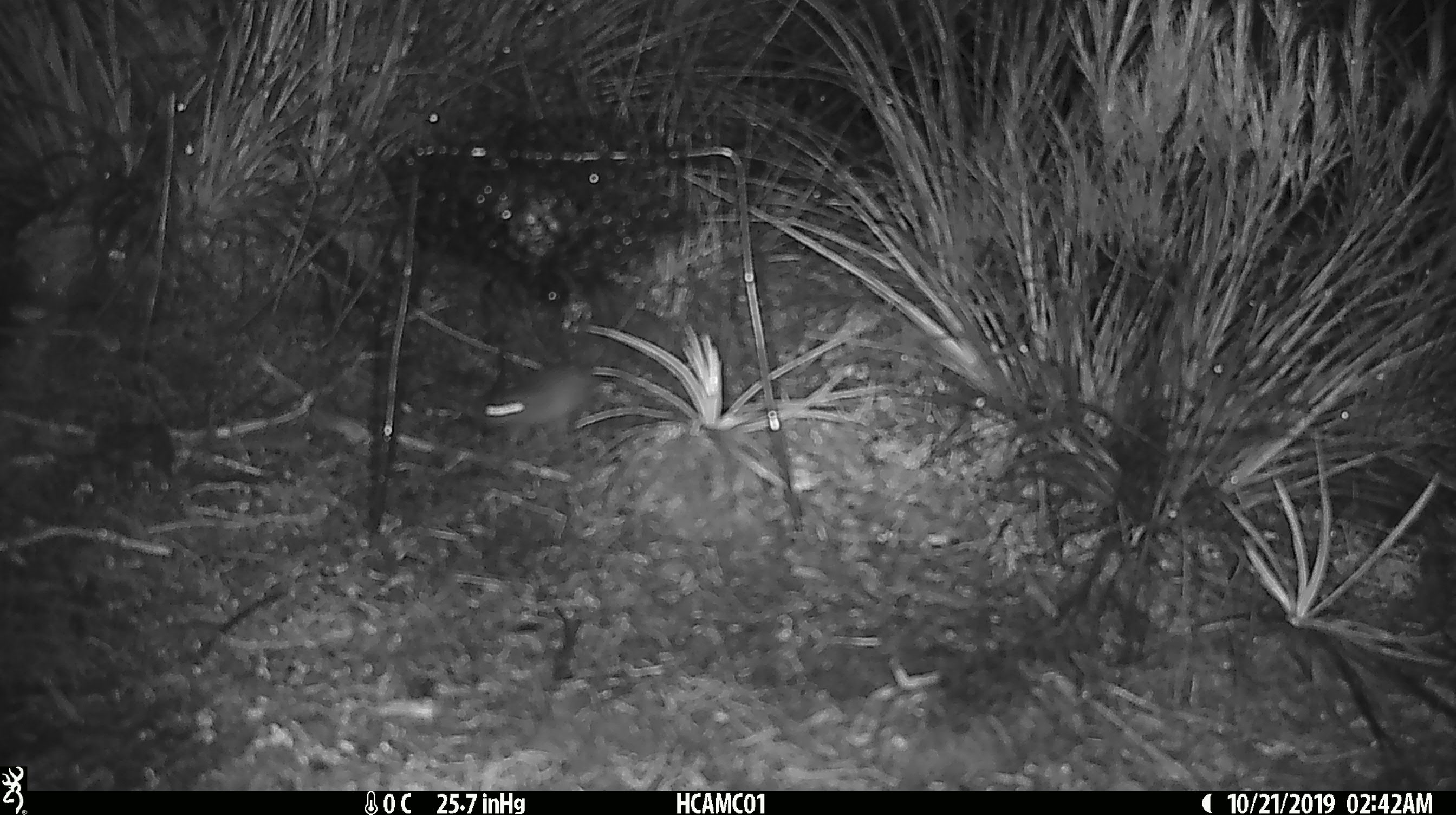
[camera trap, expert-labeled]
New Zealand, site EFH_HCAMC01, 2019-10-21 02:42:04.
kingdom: Animalia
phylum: Chordata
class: Mammalia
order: Rodentia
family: Muridae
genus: Mus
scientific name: Mus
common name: mouse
Mouse (Mus).